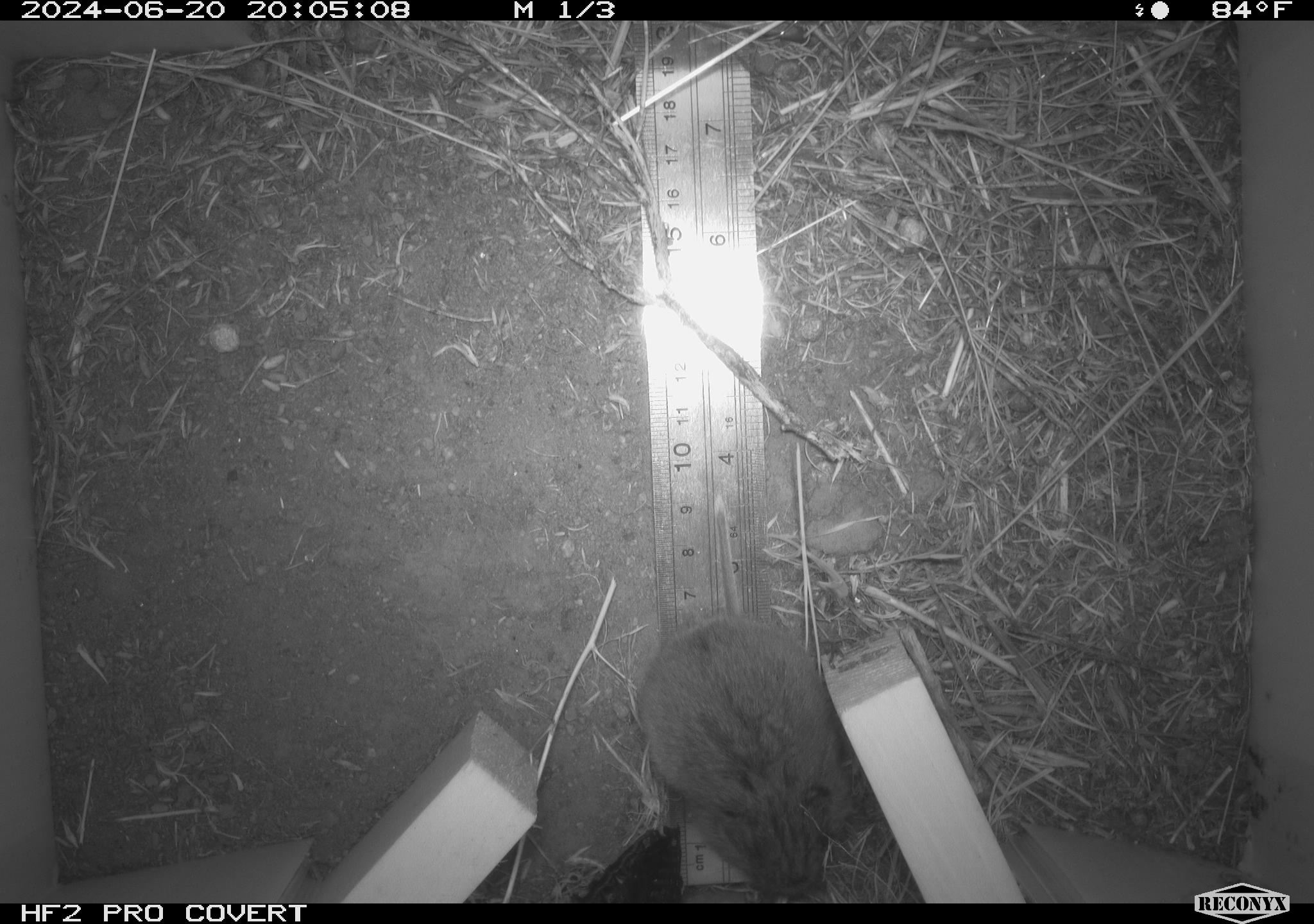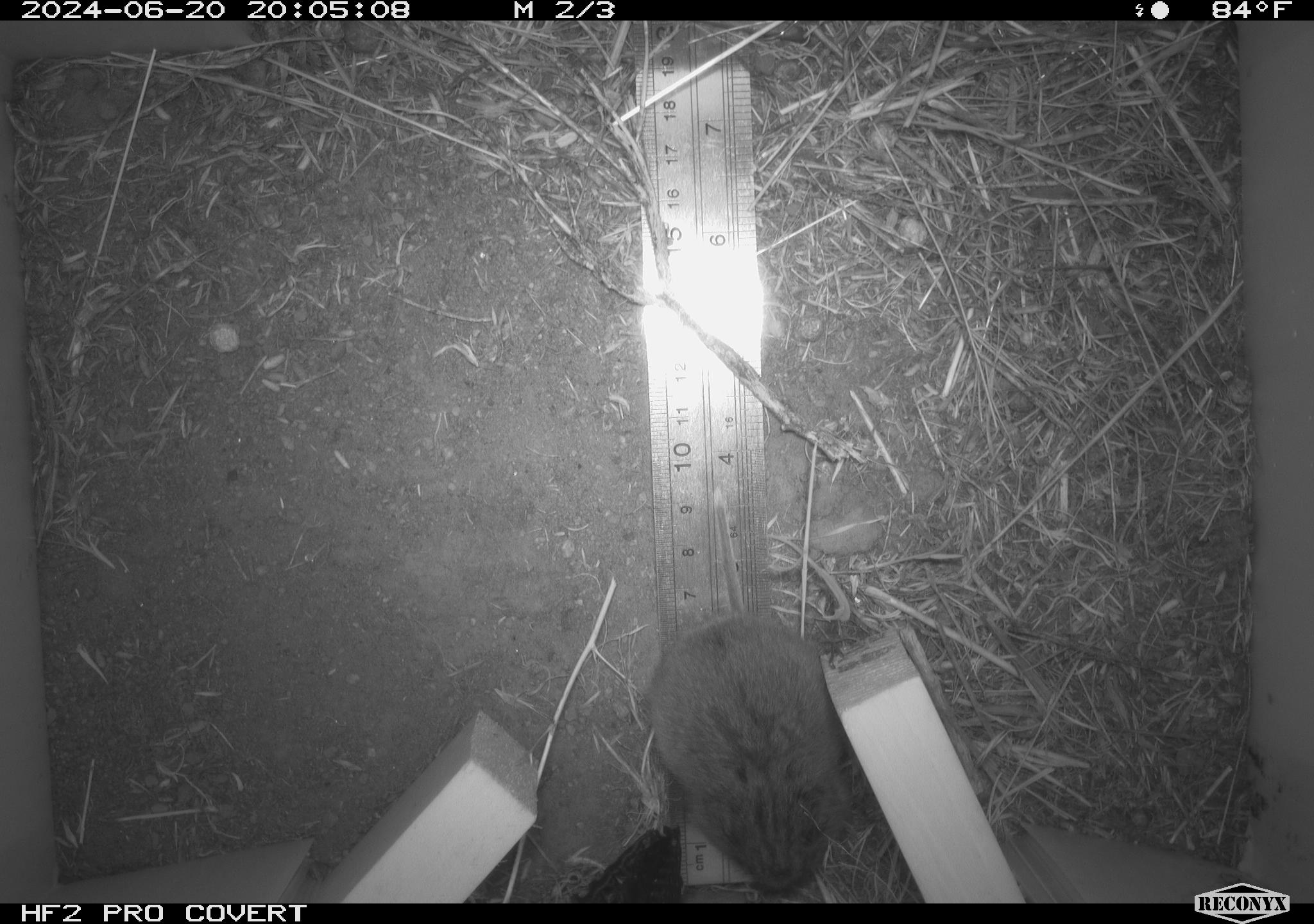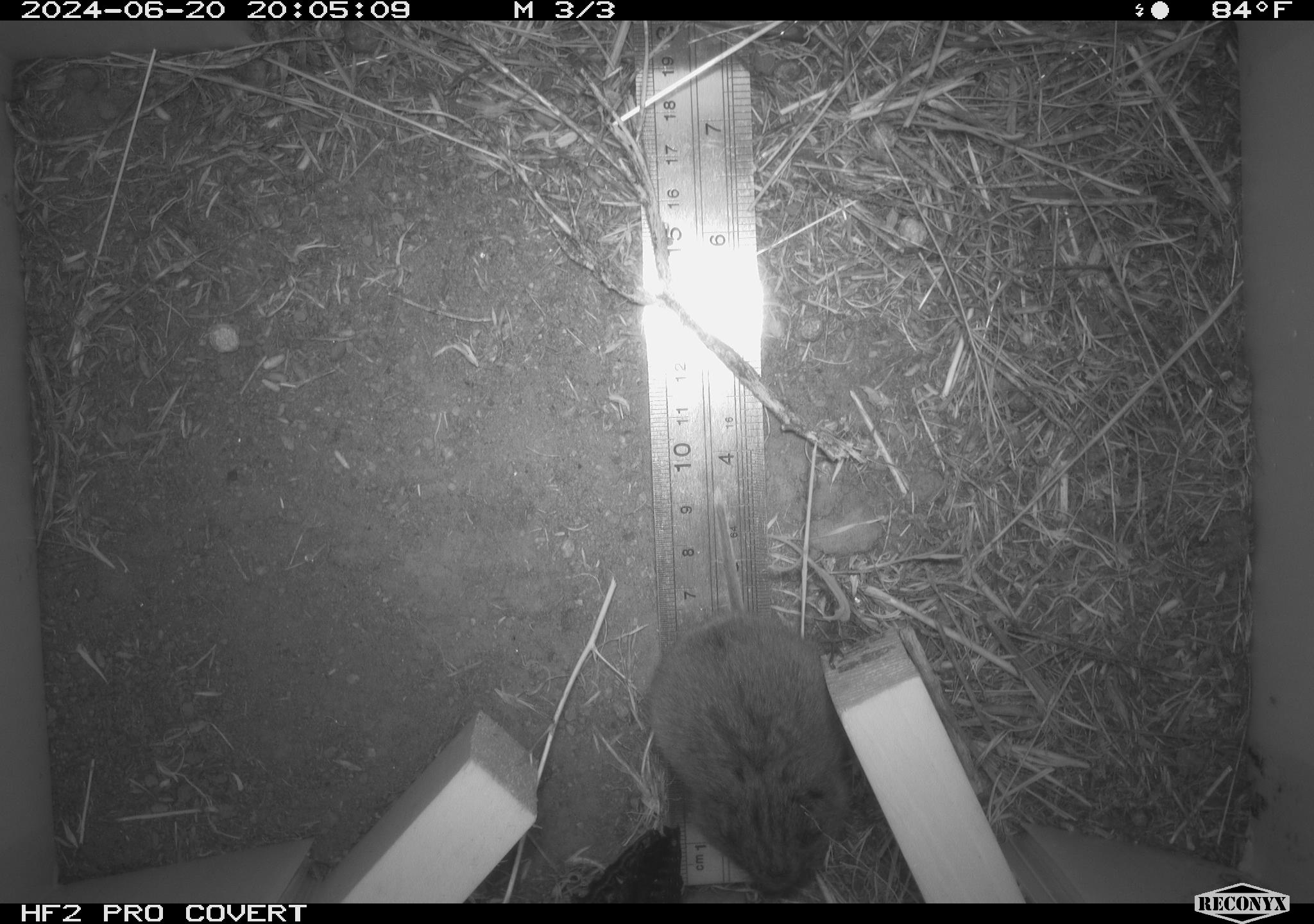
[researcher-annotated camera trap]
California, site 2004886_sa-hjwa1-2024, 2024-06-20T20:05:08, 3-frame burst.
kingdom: Animalia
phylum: Chordata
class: Mammalia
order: Rodentia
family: Cricetidae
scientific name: Cricetidae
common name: hamsters, voles, lemmings, and allies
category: cricetidae family